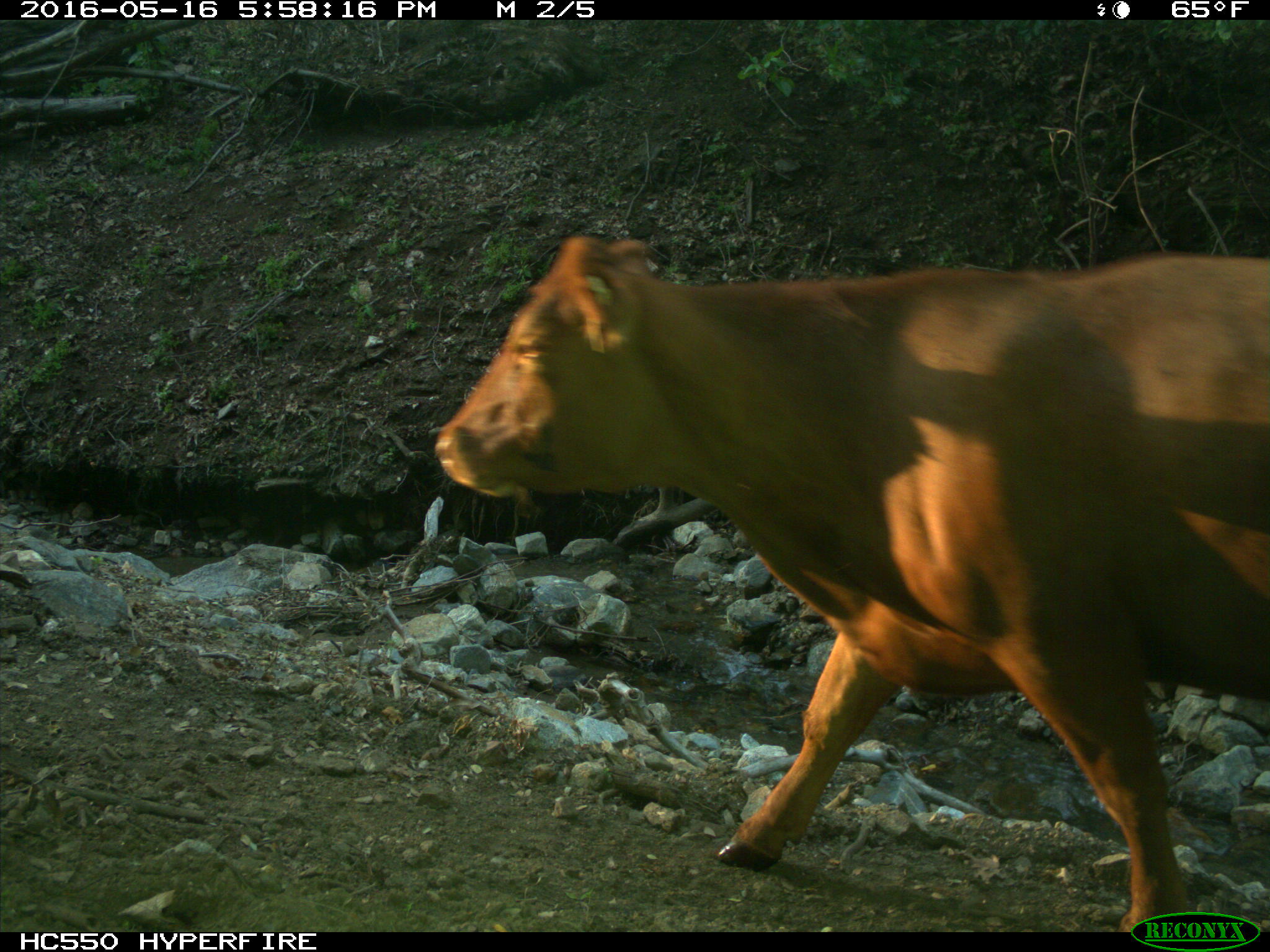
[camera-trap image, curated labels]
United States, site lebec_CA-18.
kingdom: Animalia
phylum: Chordata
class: Mammalia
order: Artiodactyla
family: Bovidae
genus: Bos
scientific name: Bos taurus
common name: domestic cow